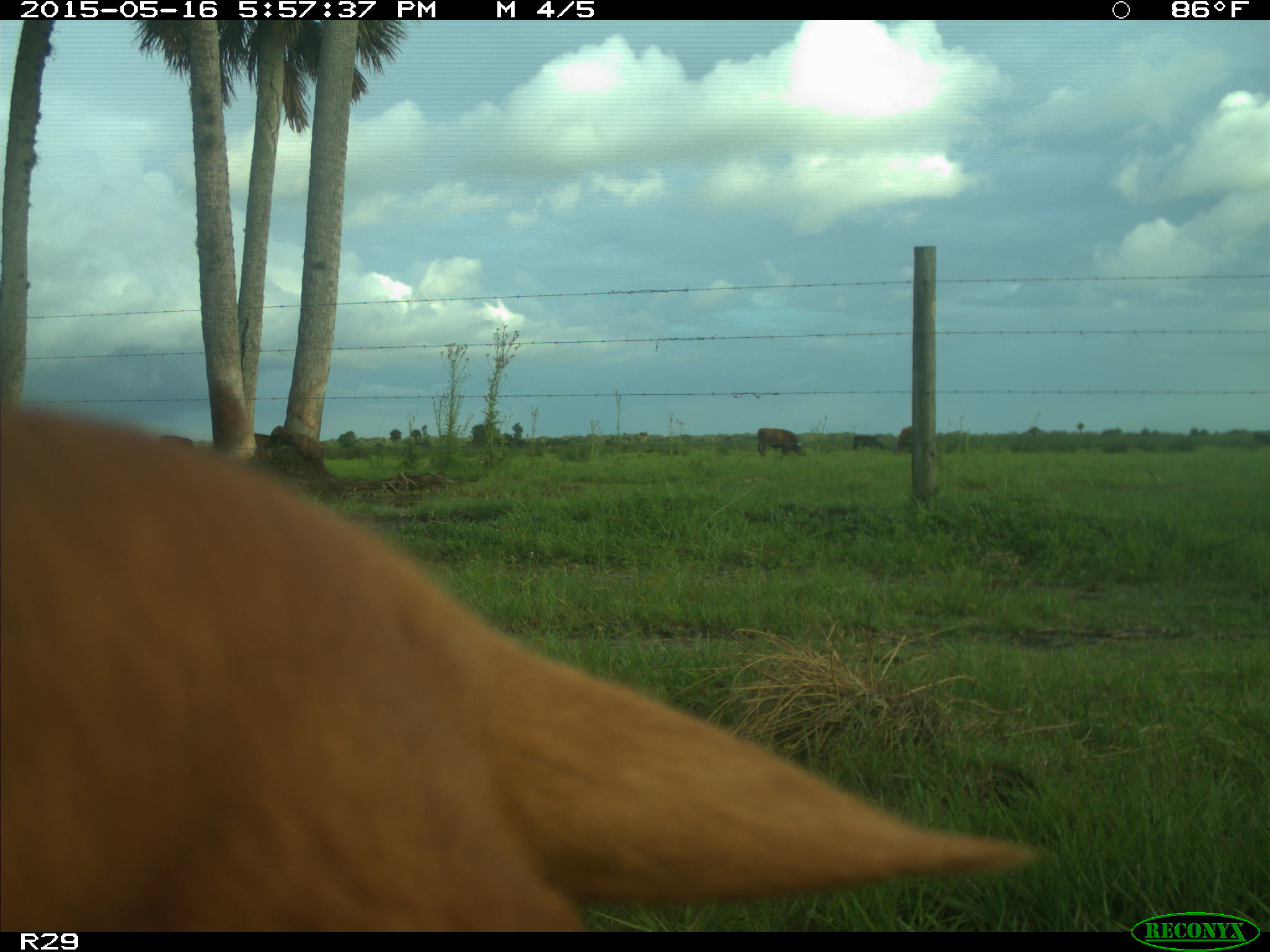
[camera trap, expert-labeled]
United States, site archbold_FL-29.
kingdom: Animalia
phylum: Chordata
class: Mammalia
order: Artiodactyla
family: Bovidae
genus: Bos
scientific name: Bos taurus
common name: domestic cow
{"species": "Bos taurus (domestic cow)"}